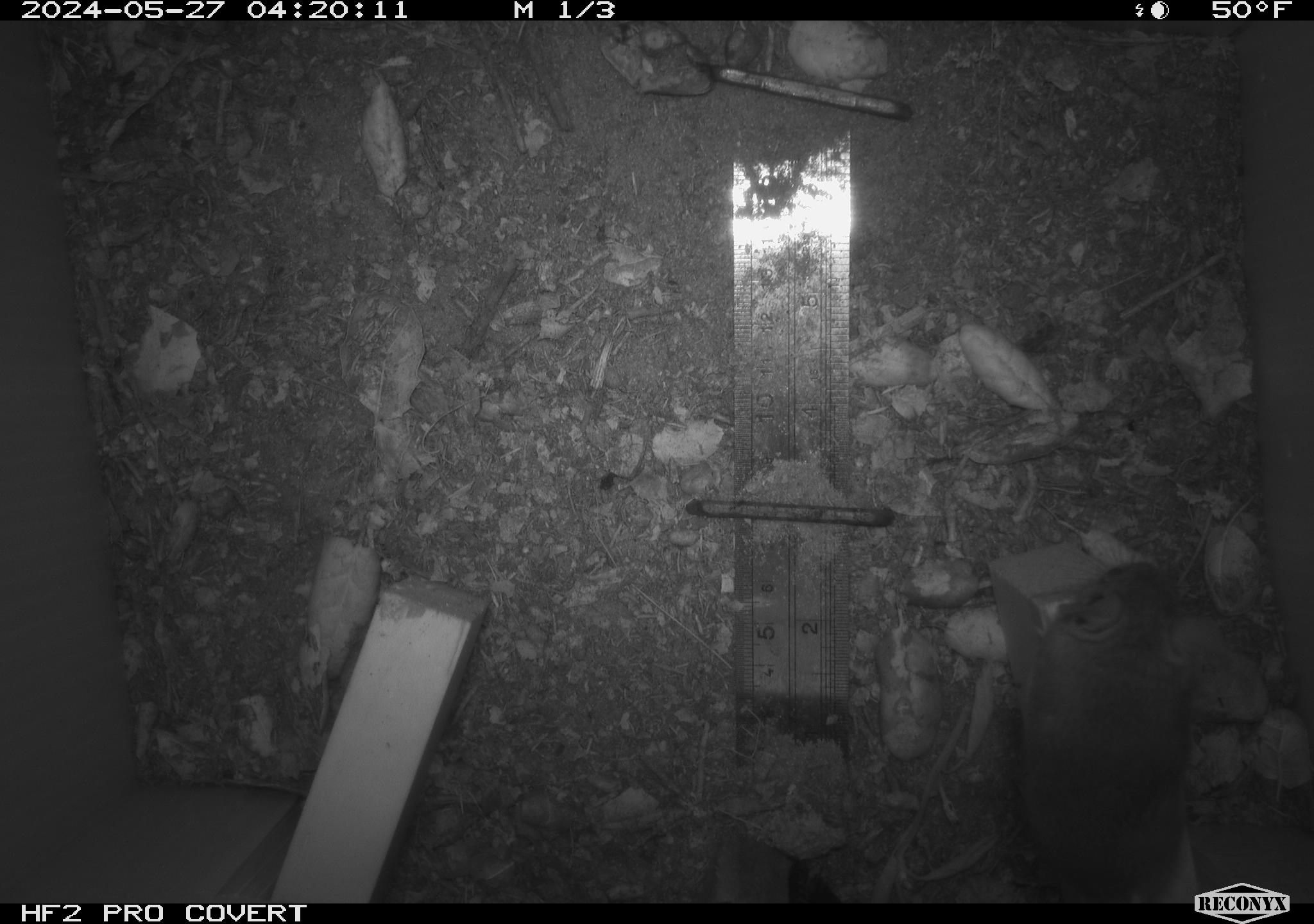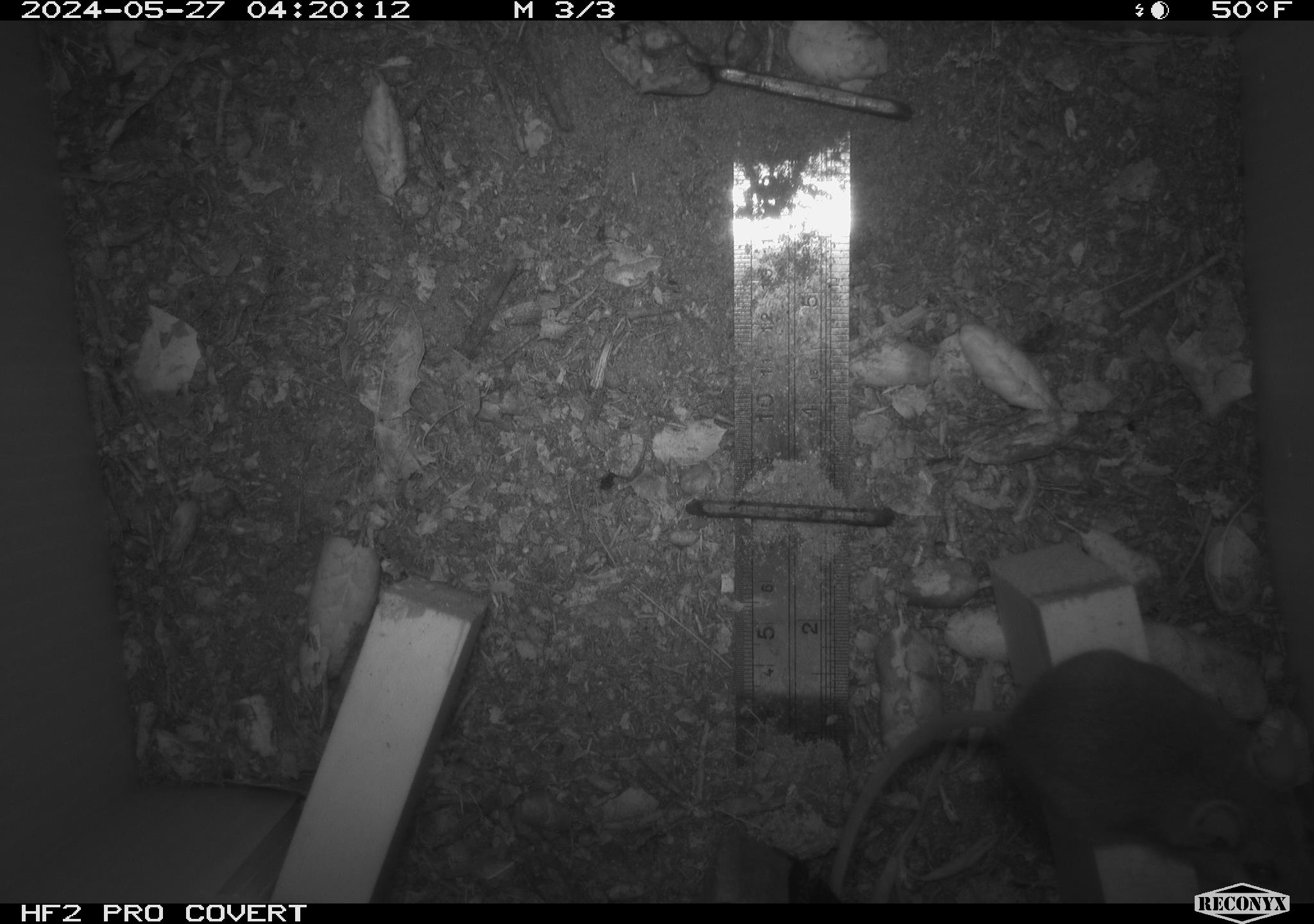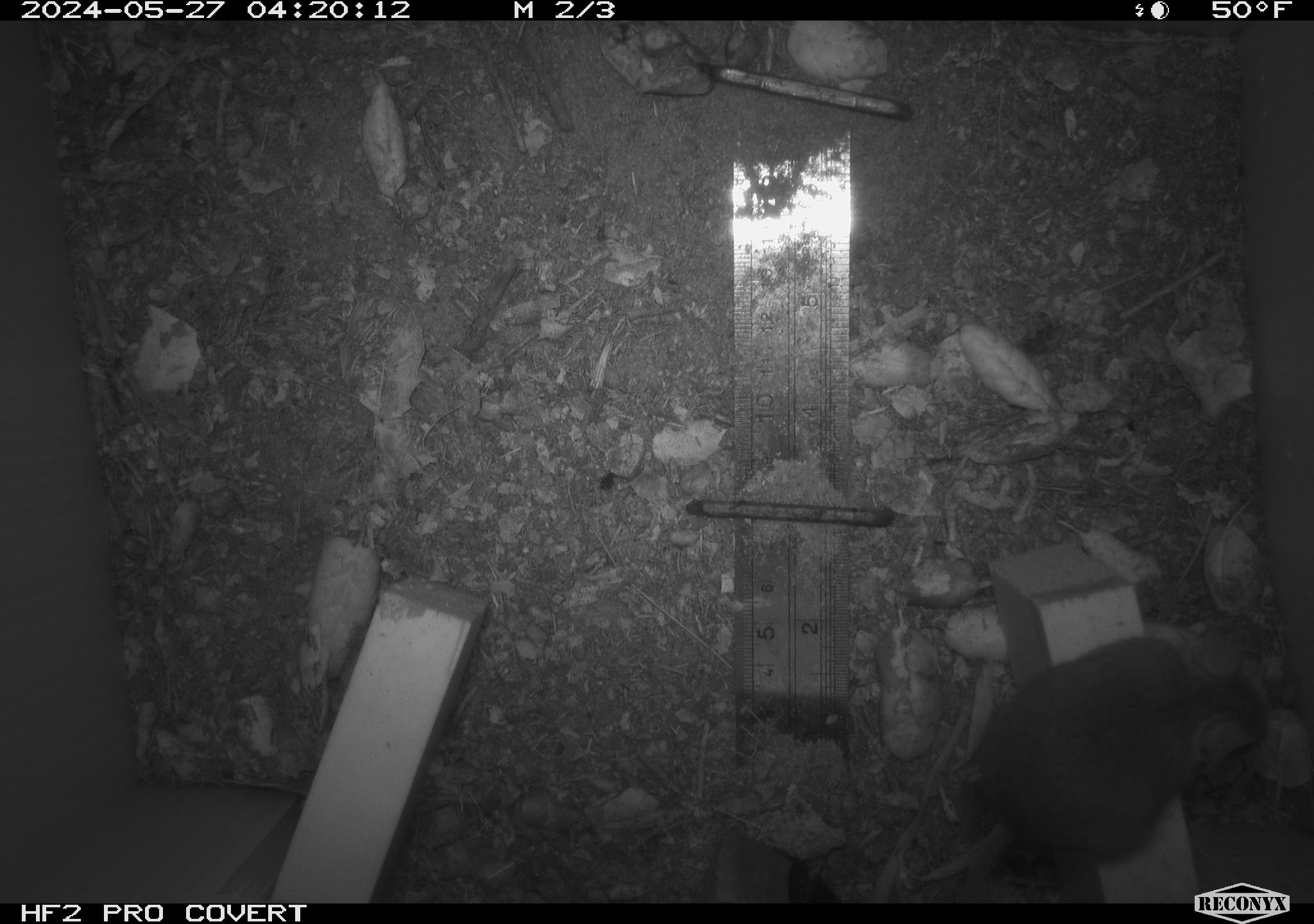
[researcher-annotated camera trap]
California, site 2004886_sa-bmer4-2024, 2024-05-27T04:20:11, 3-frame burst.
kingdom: Animalia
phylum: Chordata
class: Mammalia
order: Rodentia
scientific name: Rodentia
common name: mouse species